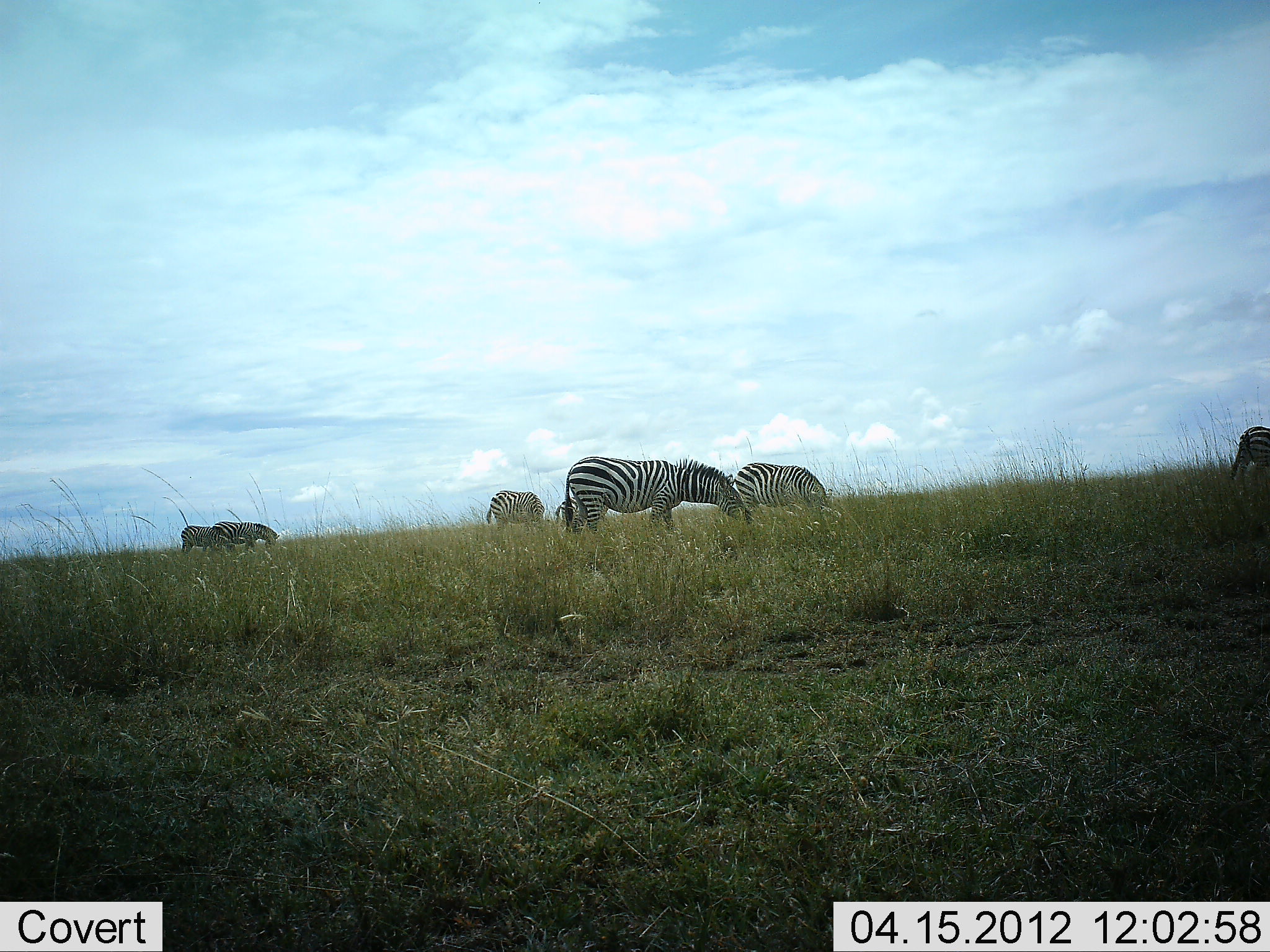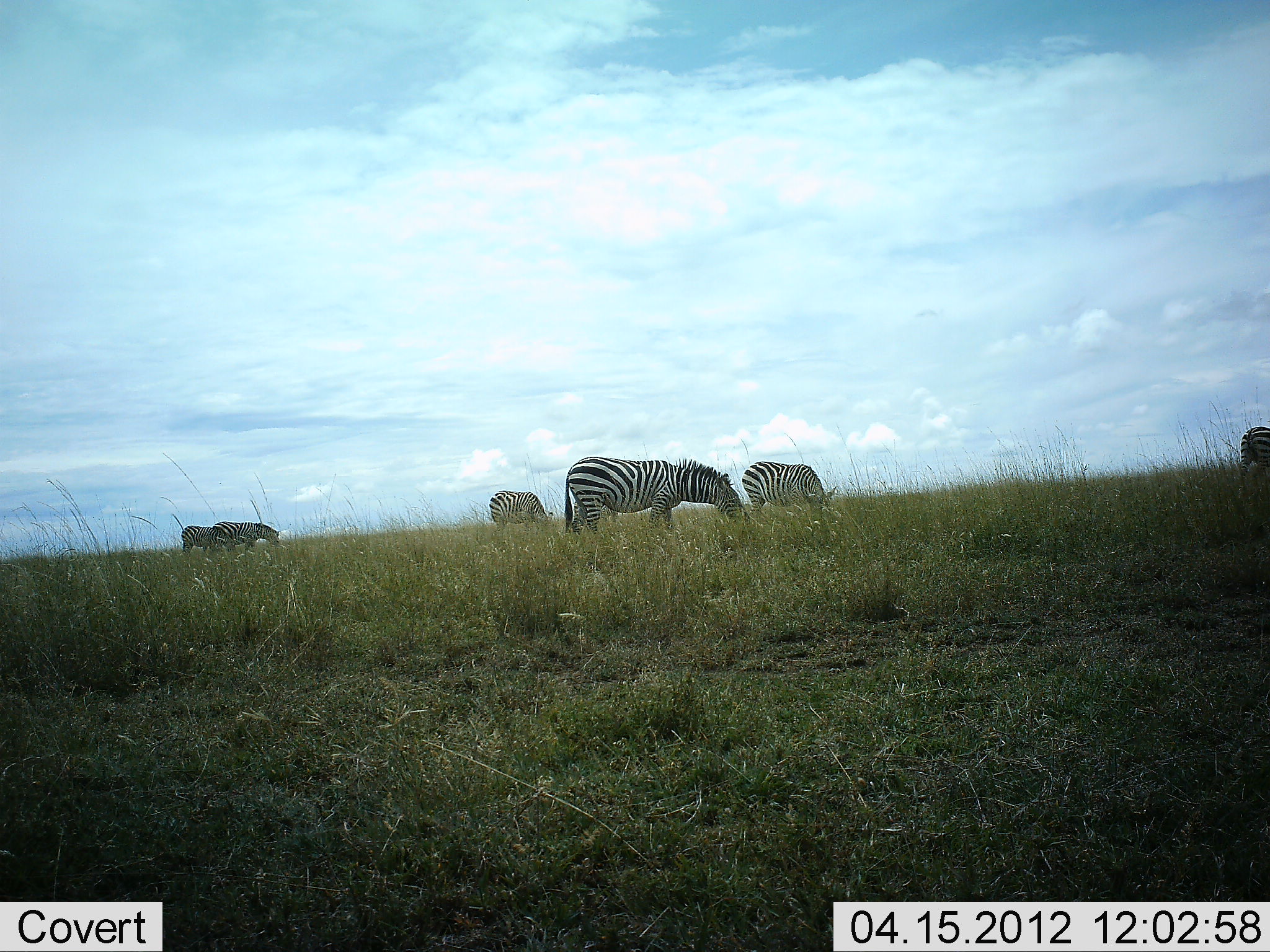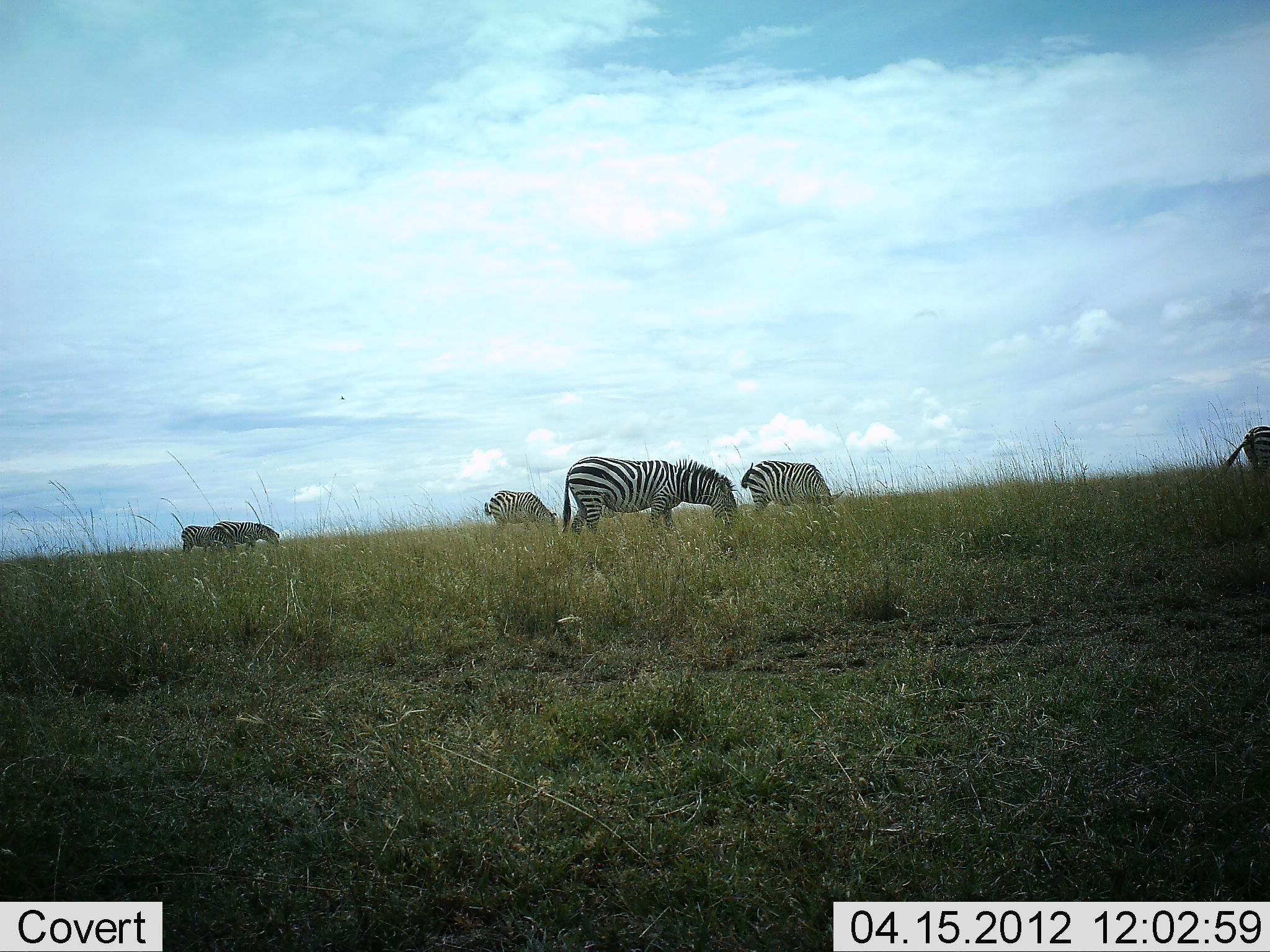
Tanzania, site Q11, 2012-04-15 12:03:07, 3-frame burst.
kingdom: Animalia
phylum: Chordata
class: Mammalia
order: Perissodactyla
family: Equidae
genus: Equus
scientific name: Equus quagga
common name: plains zebra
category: zebra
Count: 6.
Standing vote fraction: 20%.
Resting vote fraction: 0%.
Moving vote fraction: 8%.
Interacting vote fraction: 0%.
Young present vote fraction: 8%.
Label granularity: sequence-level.